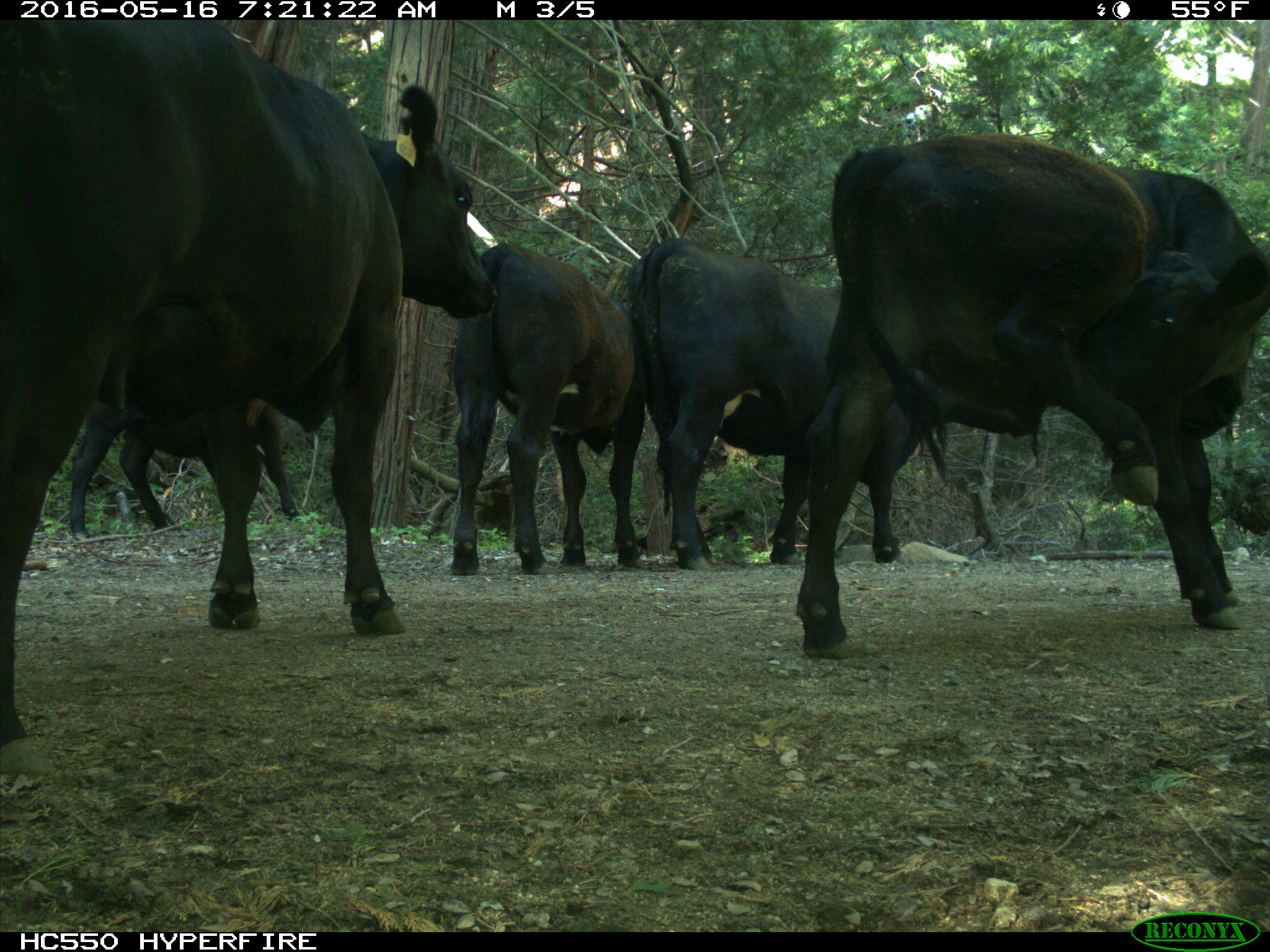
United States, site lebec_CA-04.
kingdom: Animalia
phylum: Chordata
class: Mammalia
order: Artiodactyla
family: Bovidae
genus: Bos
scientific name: Bos taurus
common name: domestic cow